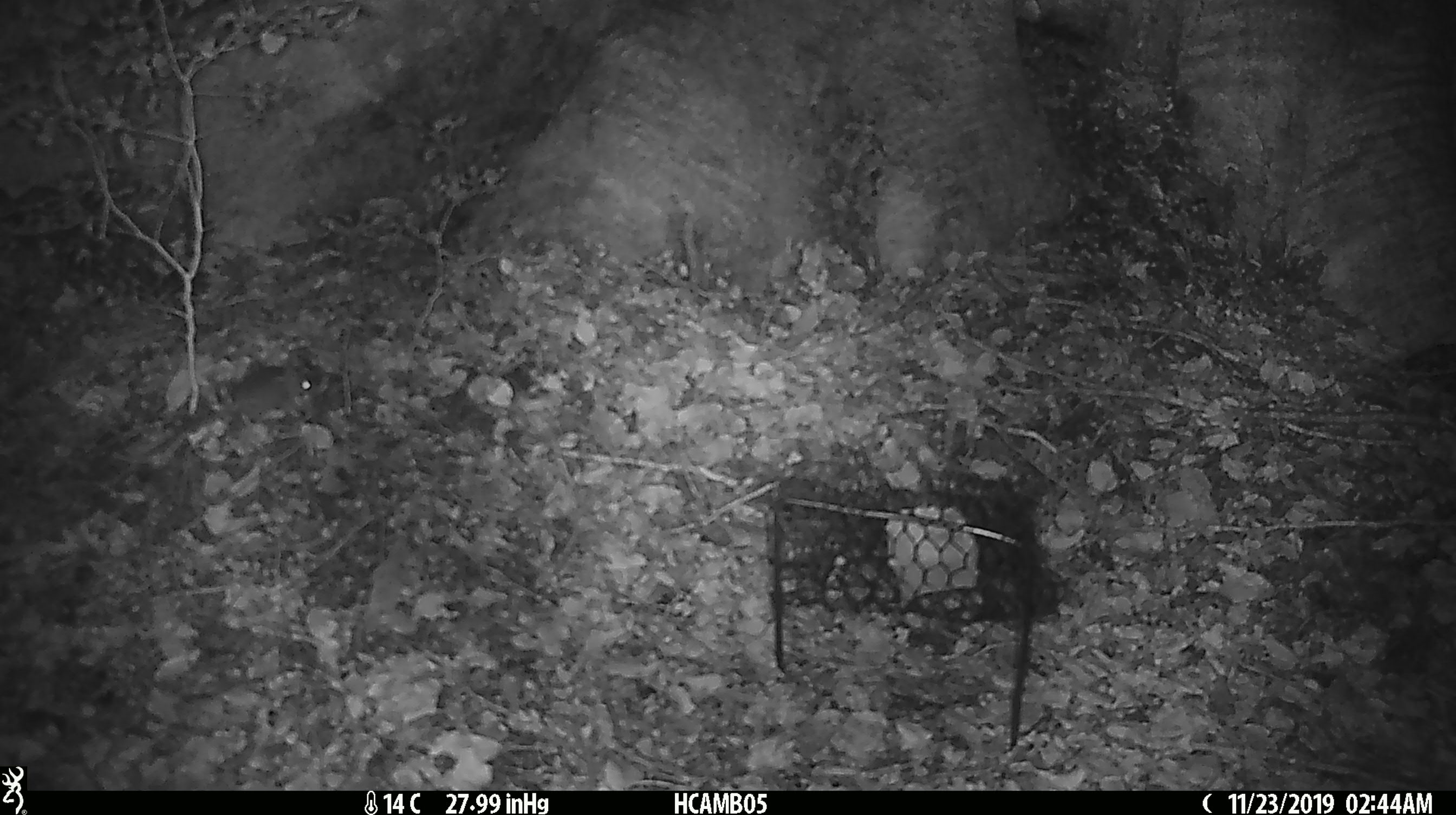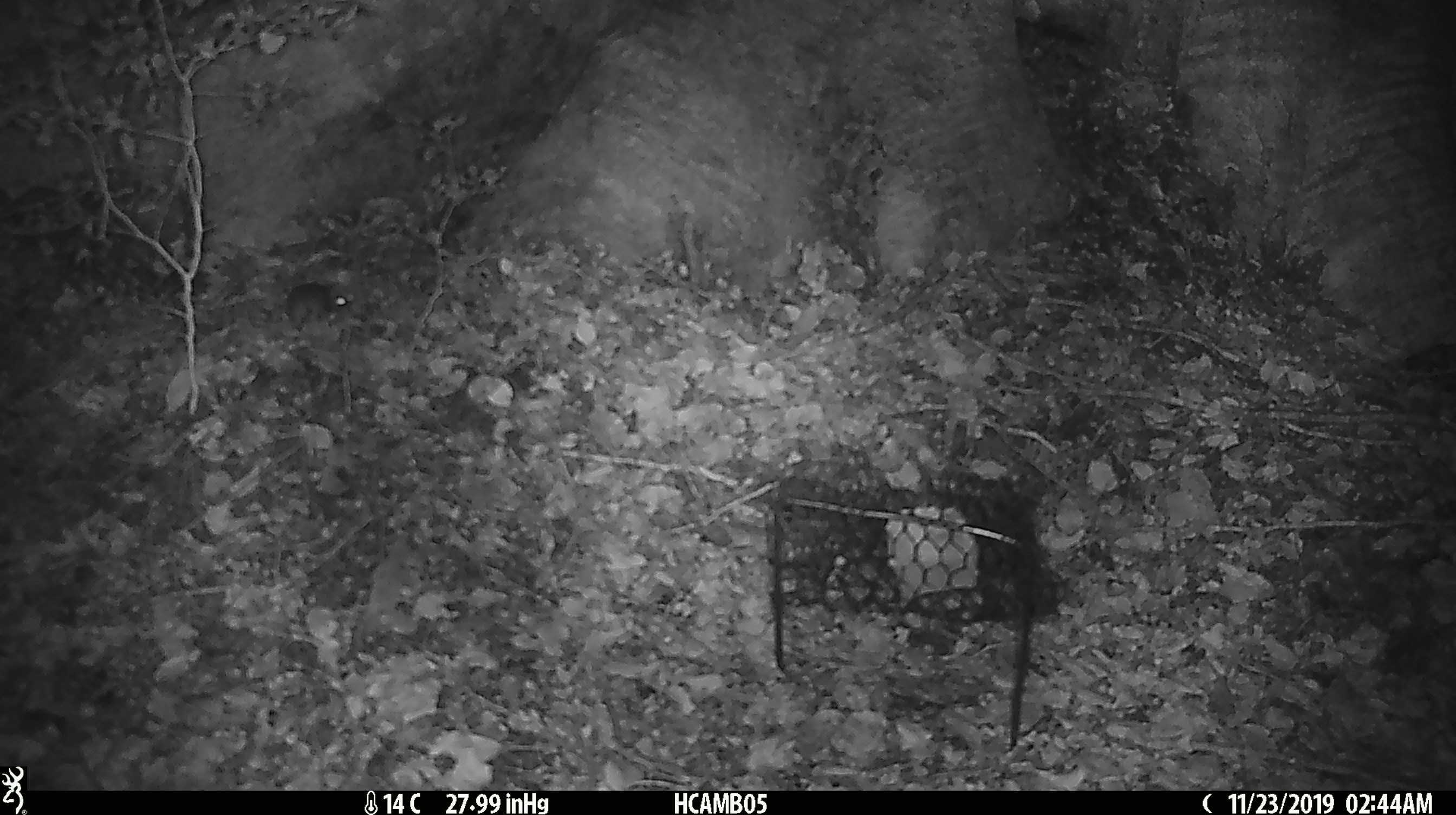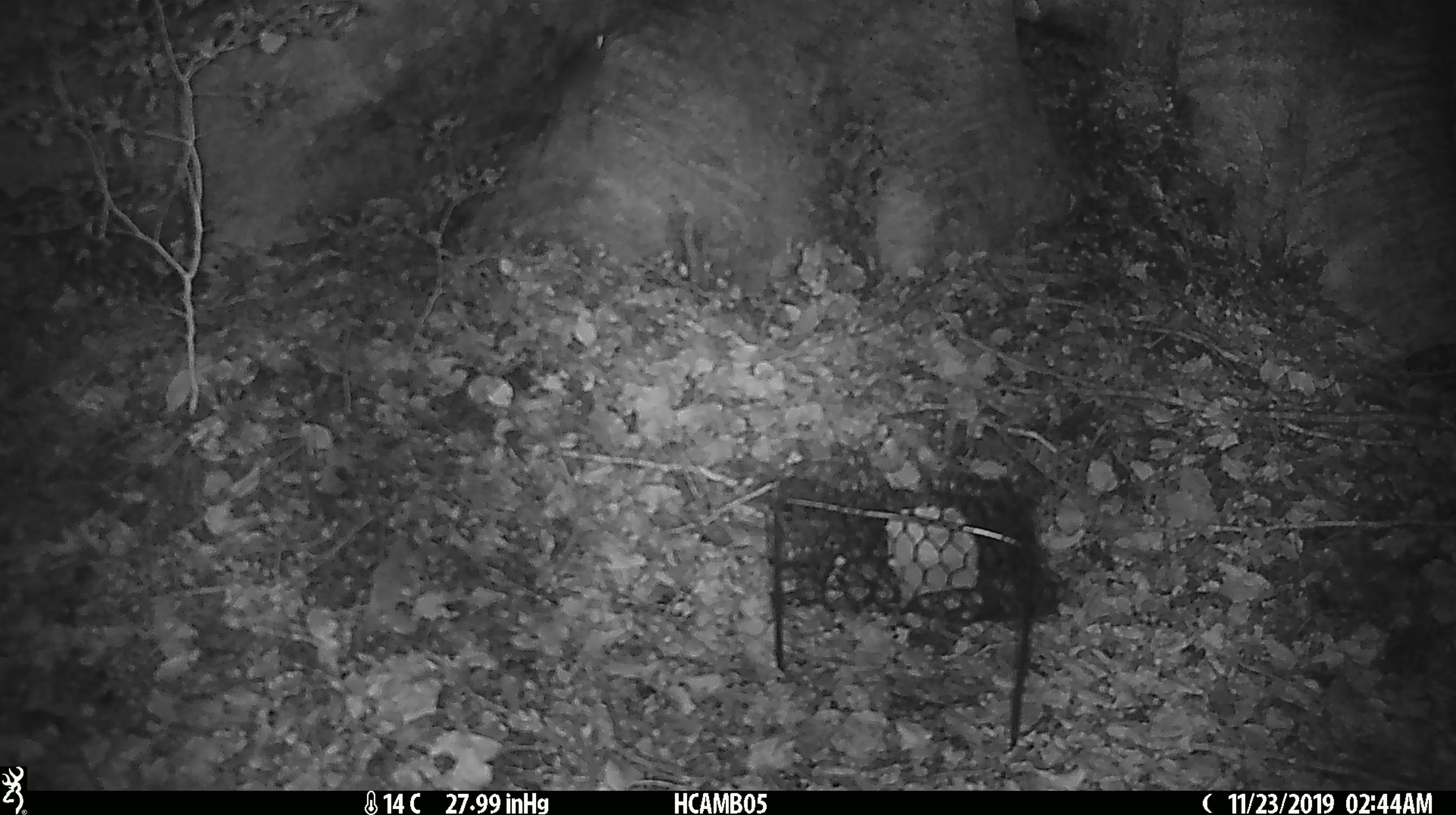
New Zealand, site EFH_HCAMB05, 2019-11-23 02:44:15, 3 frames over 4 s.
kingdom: Animalia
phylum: Chordata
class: Mammalia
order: Rodentia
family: Muridae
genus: Mus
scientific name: Mus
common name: mouse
Mouse (Mus).